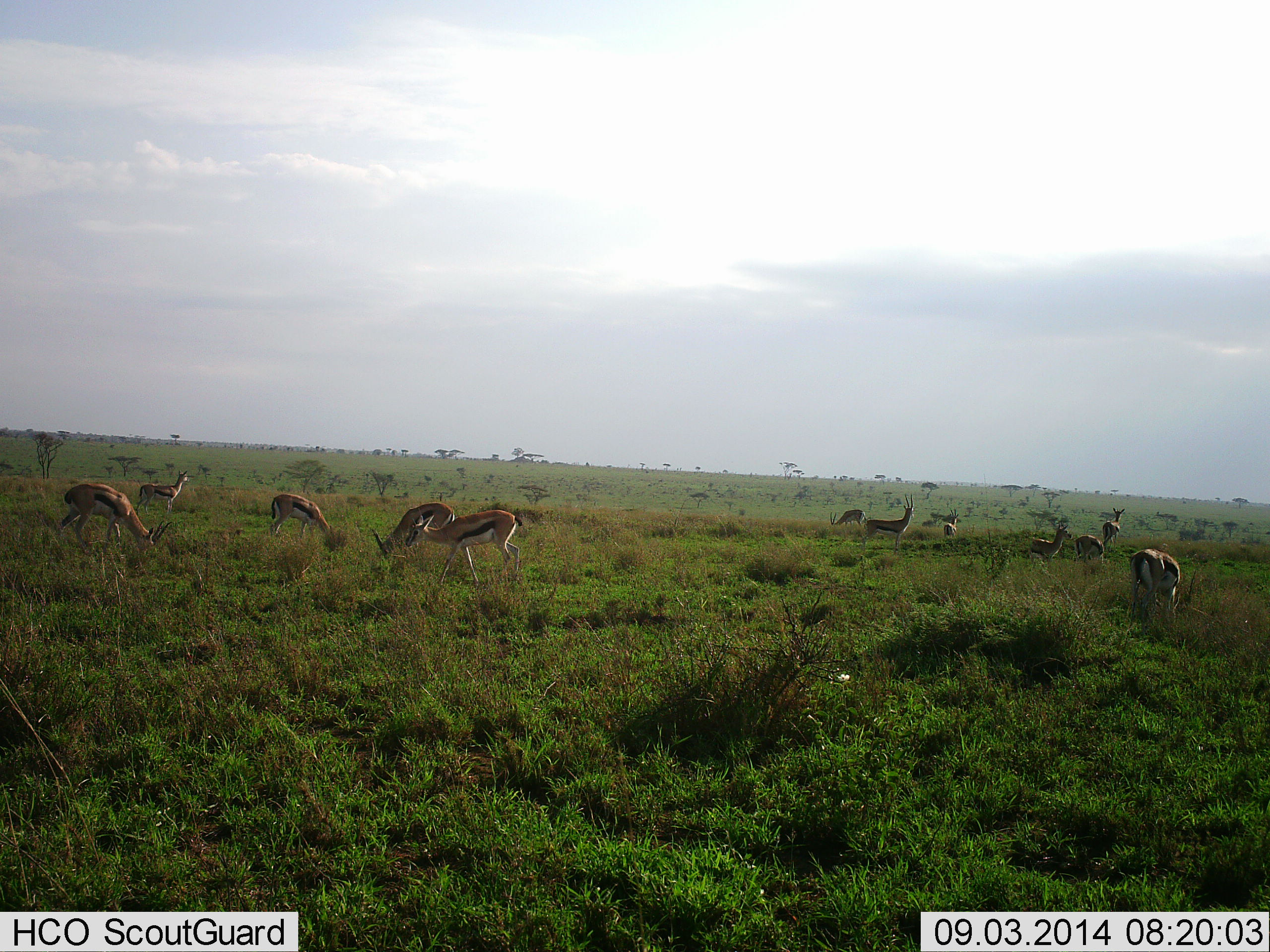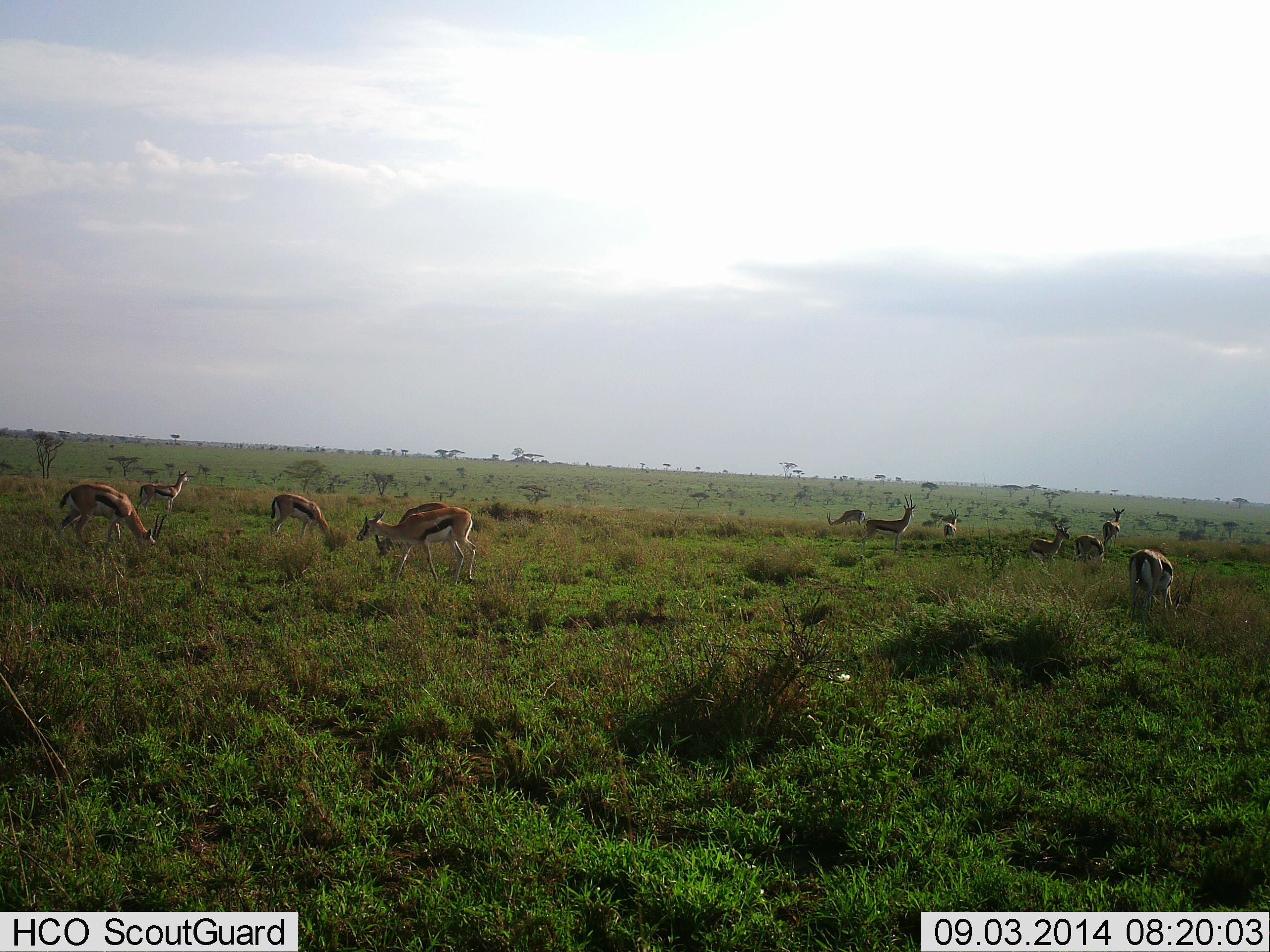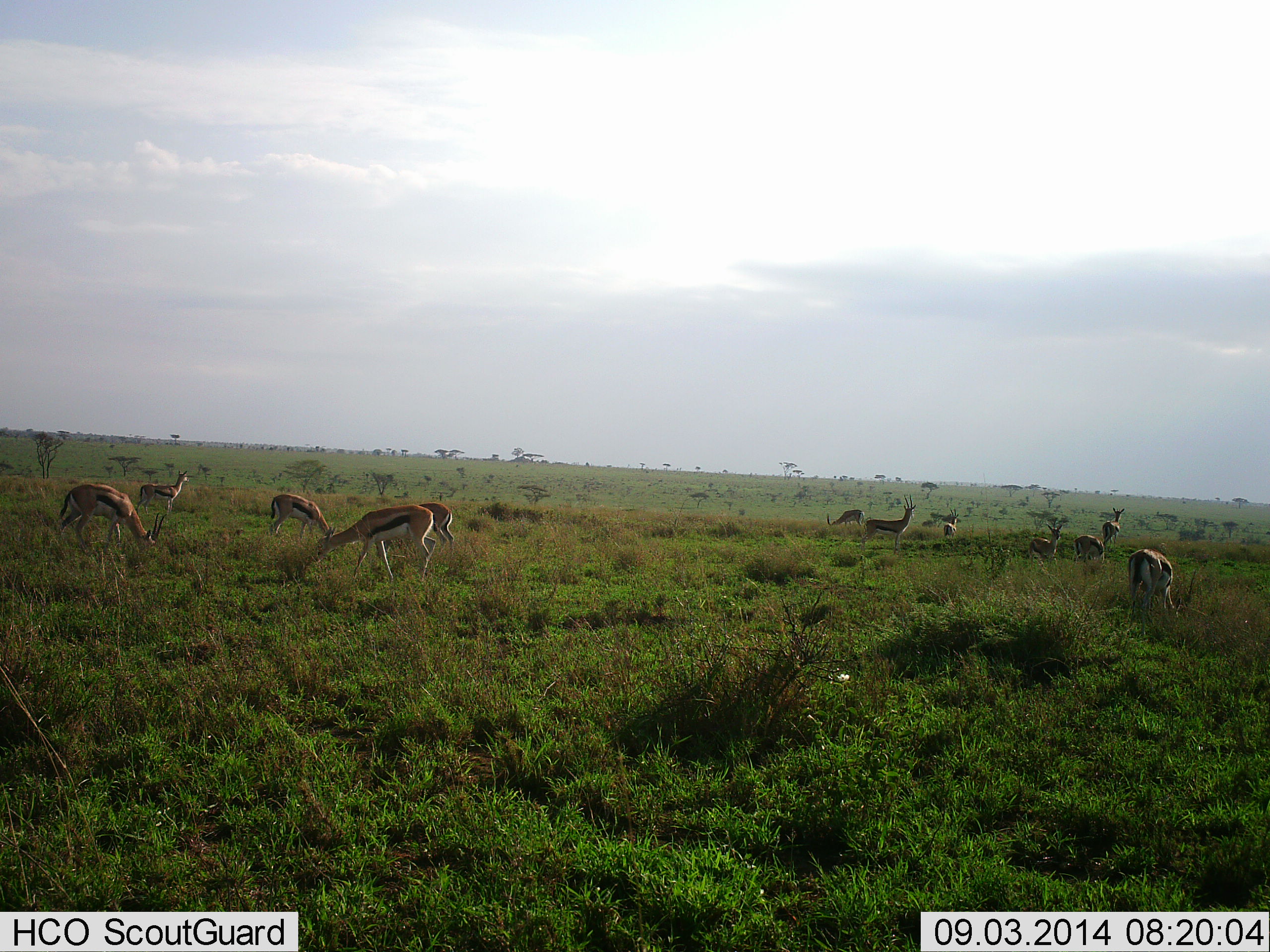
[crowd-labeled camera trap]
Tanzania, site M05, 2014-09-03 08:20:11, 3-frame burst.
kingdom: Animalia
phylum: Chordata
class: Mammalia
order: Artiodactyla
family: Bovidae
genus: Eudorcas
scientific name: Eudorcas thomsonii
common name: thomson's gazelle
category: gazellethomsons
Gazellethomsons (thomson's gazelle) (Eudorcas thomsonii), count 11-50. Behavior (volunteer vote fractions): standing 50%, resting 10%, moving 50%, interacting 0%. Young present (vote fraction): 10%. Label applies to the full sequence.